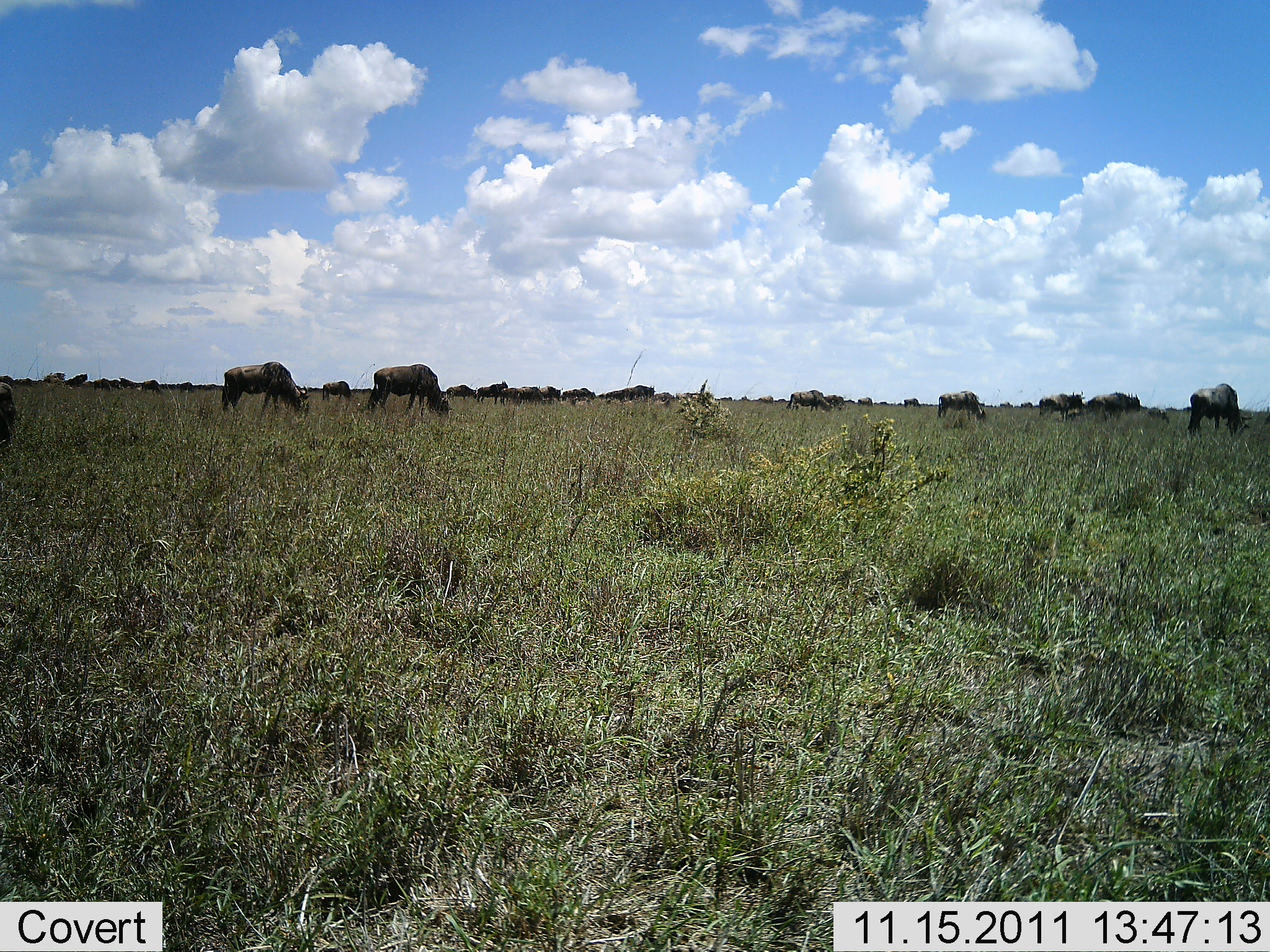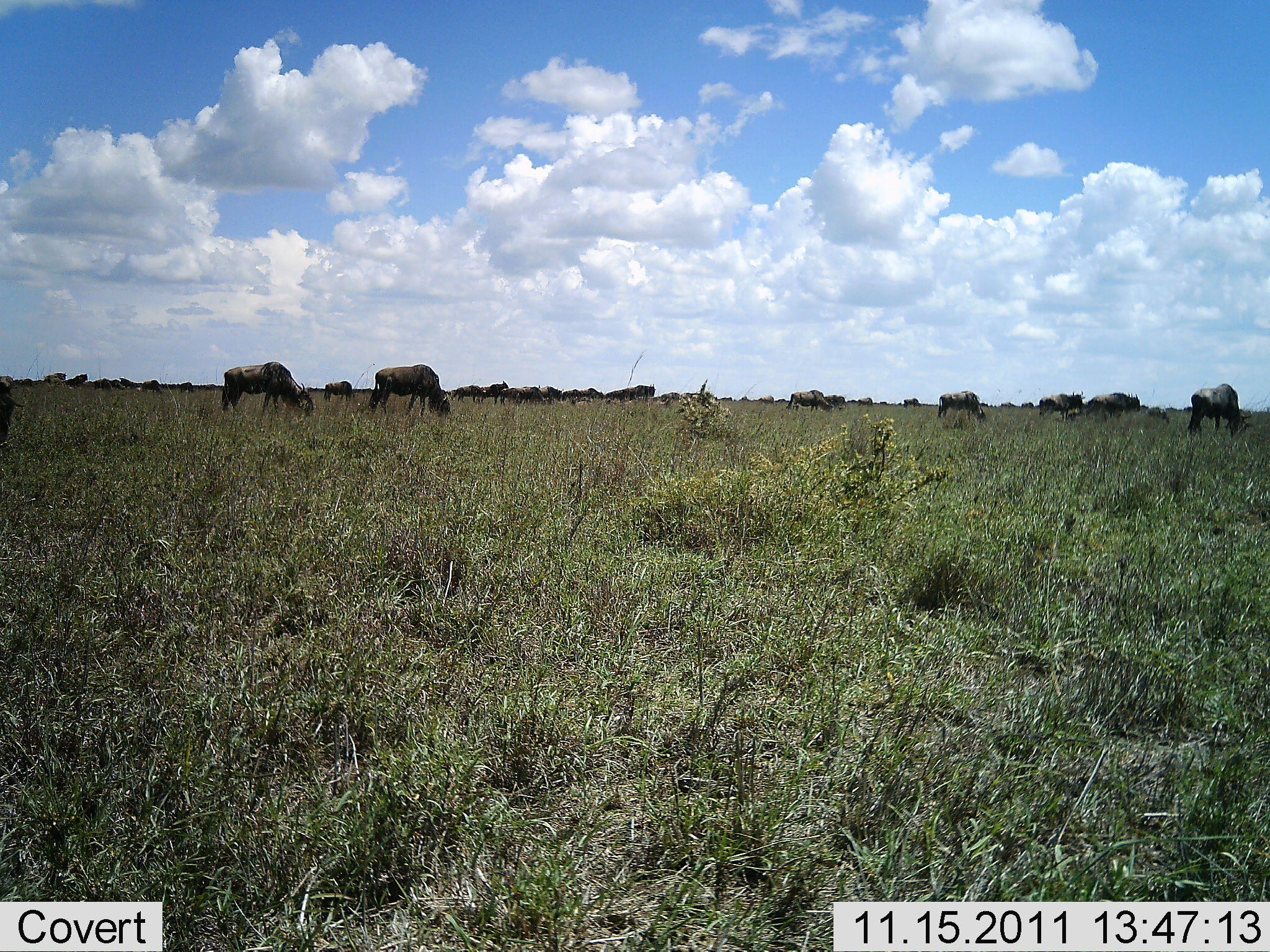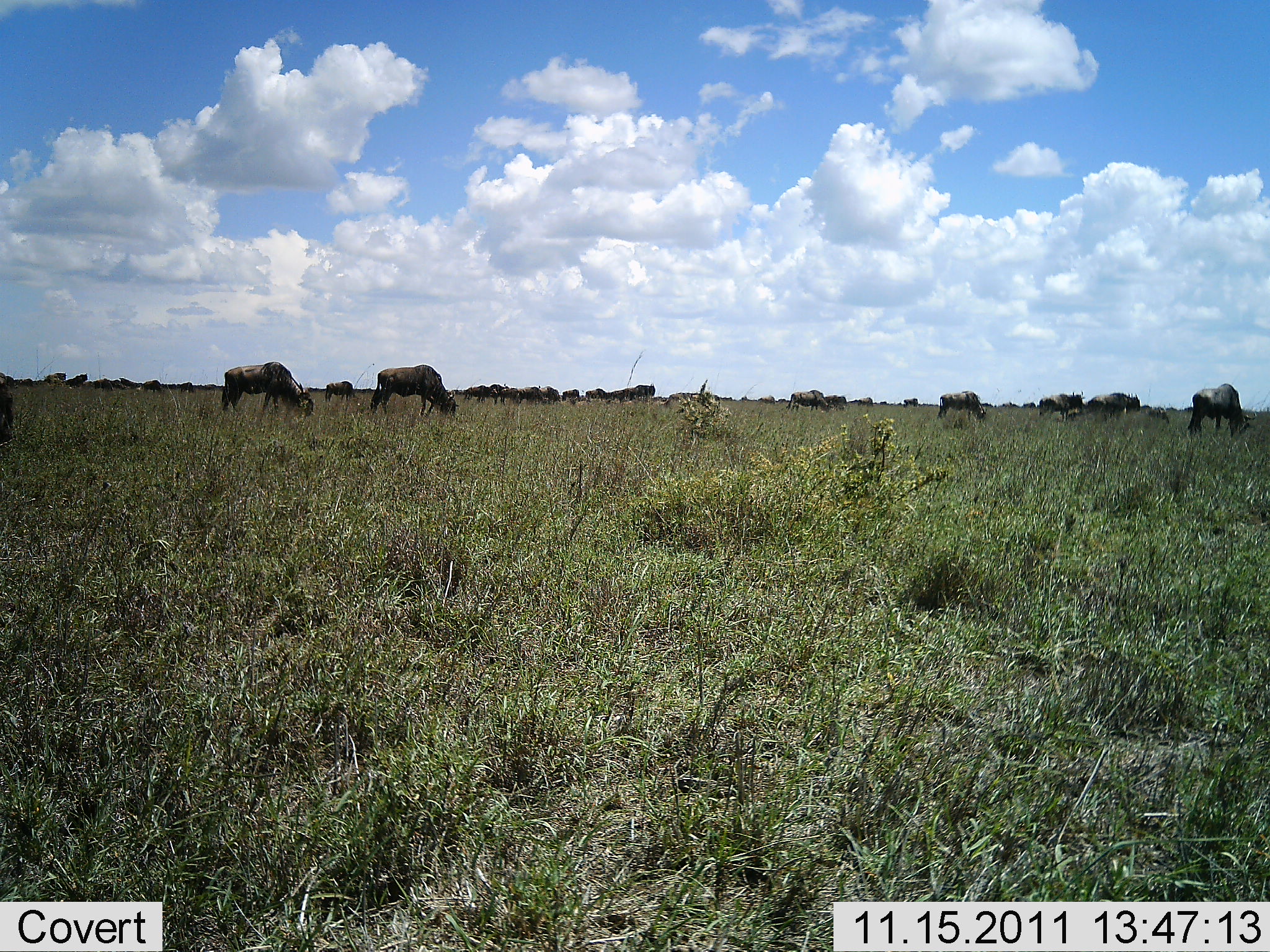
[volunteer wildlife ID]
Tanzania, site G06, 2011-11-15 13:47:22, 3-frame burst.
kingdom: Animalia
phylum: Chordata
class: Mammalia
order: Artiodactyla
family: Bovidae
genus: Connochaetes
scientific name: Connochaetes taurinus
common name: blue wildebeest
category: wildebeest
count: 11-50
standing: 45%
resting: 0%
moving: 18%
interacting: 0%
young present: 0%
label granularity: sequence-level